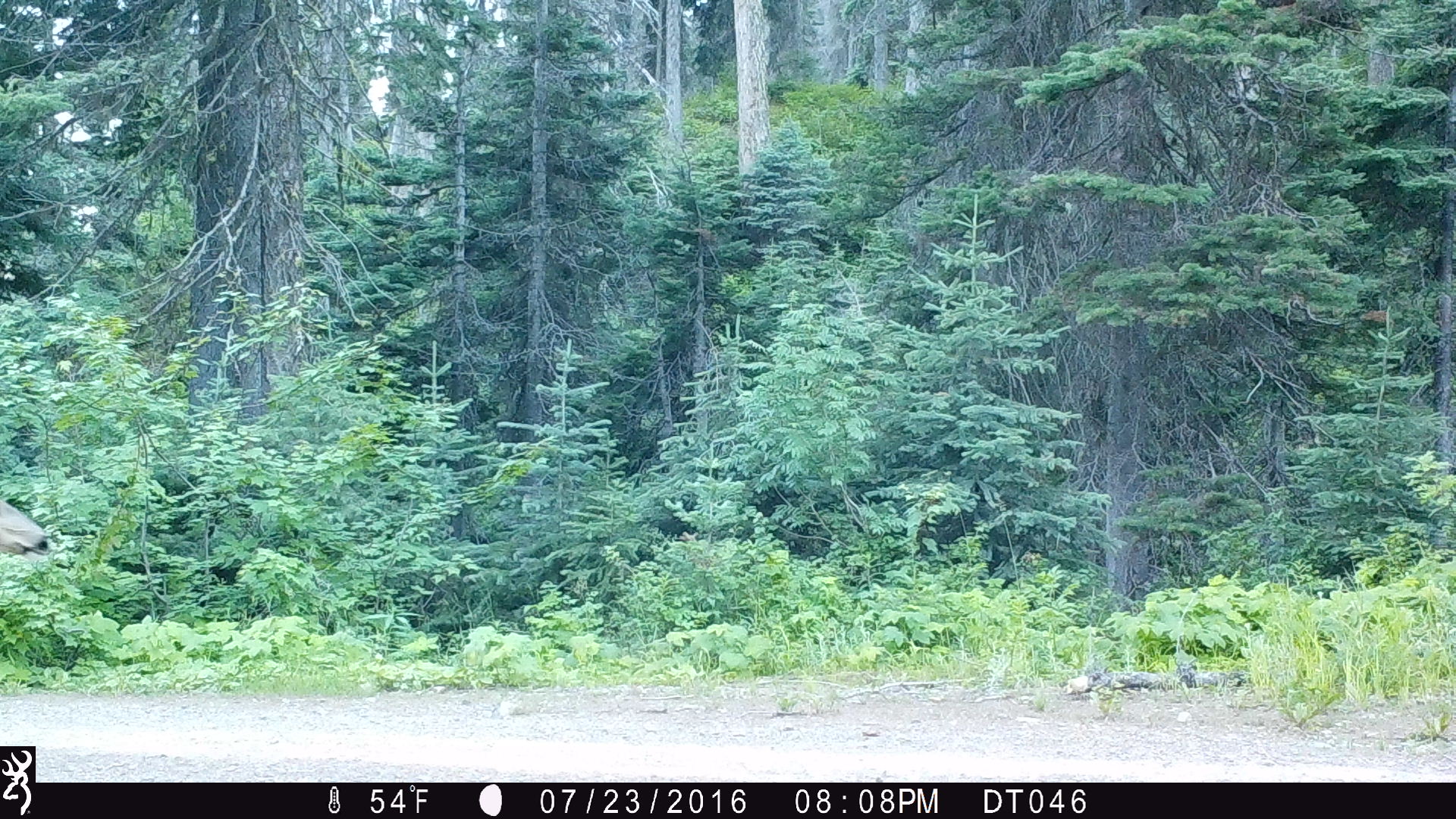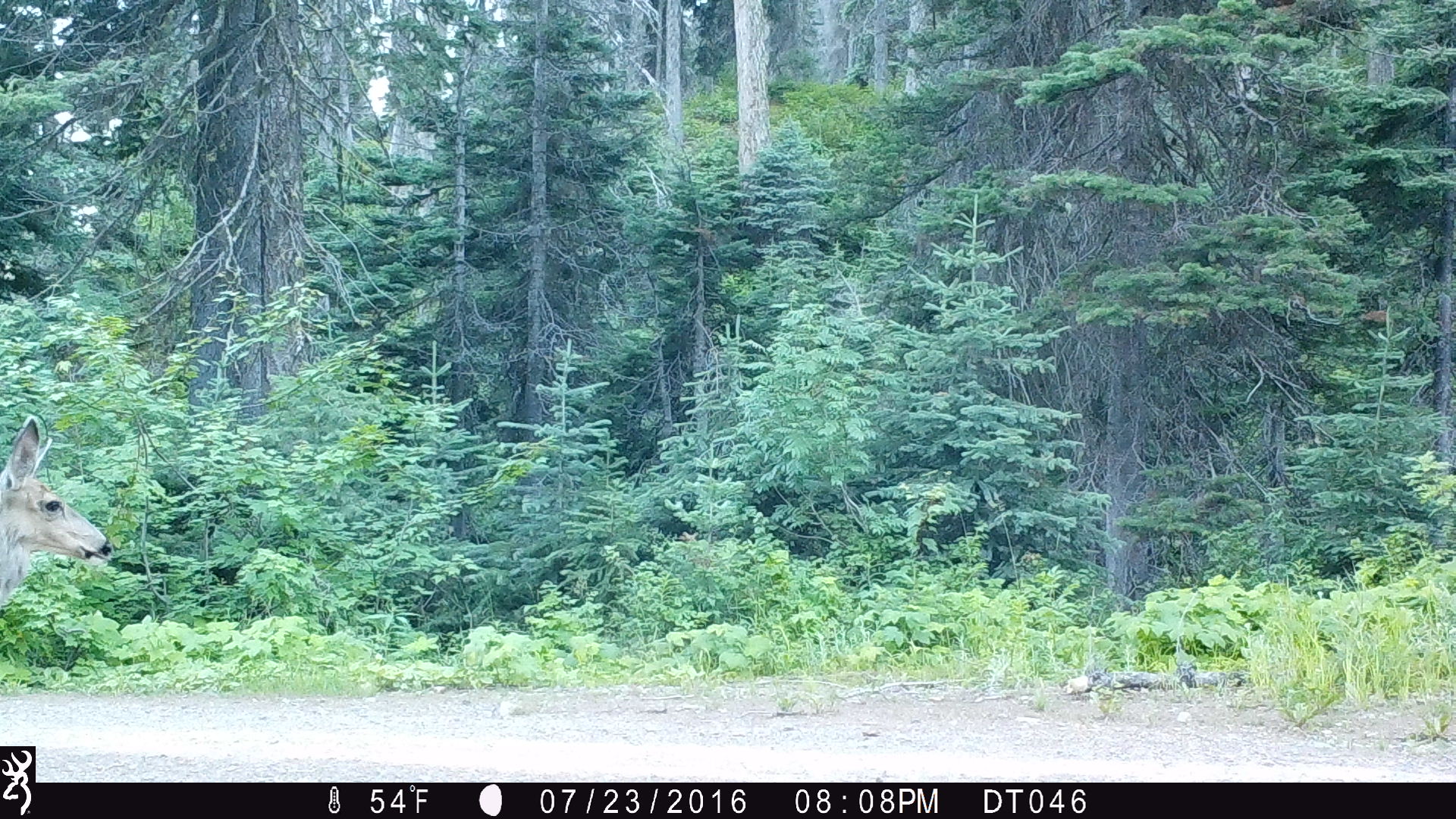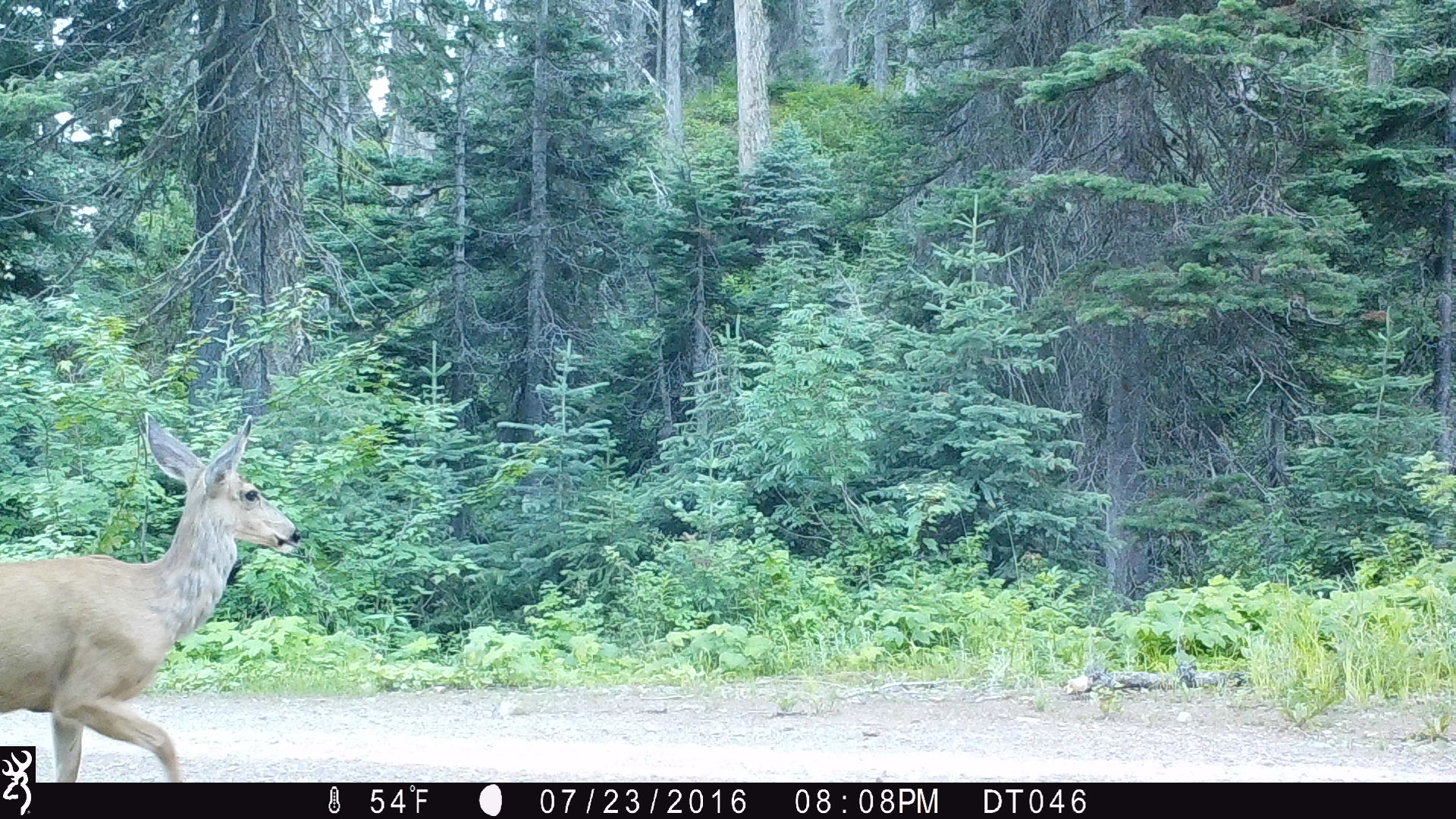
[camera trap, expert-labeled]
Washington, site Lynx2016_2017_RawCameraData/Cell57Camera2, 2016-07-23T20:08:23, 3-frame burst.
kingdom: Animalia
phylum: Chordata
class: Mammalia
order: Artiodactyla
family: Cervidae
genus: Odocoileus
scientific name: Odocoileus hemionus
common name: mule deer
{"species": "Odocoileus hemionus (mule deer)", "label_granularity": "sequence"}